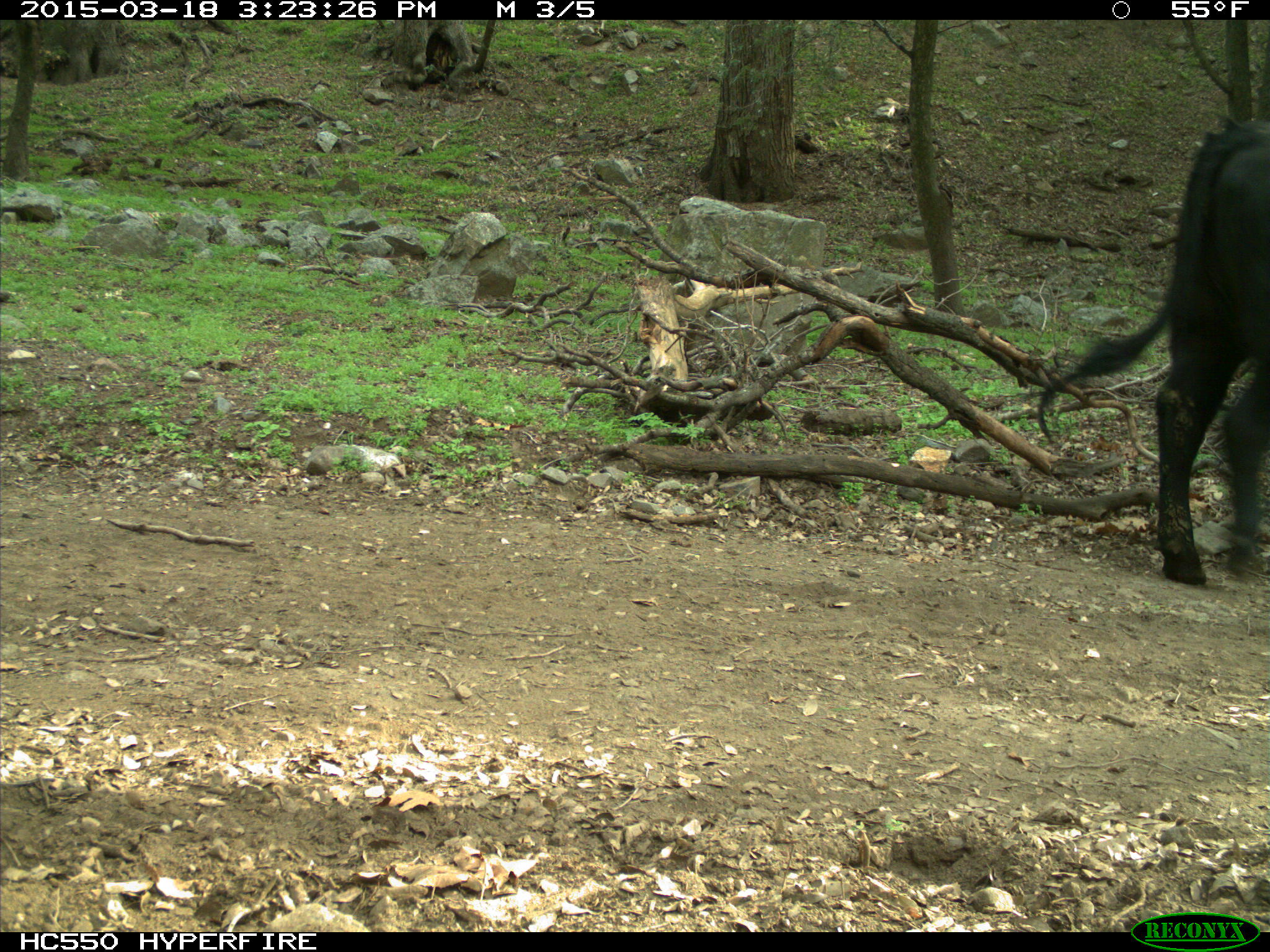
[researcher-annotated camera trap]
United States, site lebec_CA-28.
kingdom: Animalia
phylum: Chordata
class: Mammalia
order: Artiodactyla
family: Bovidae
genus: Bos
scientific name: Bos taurus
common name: domestic cow